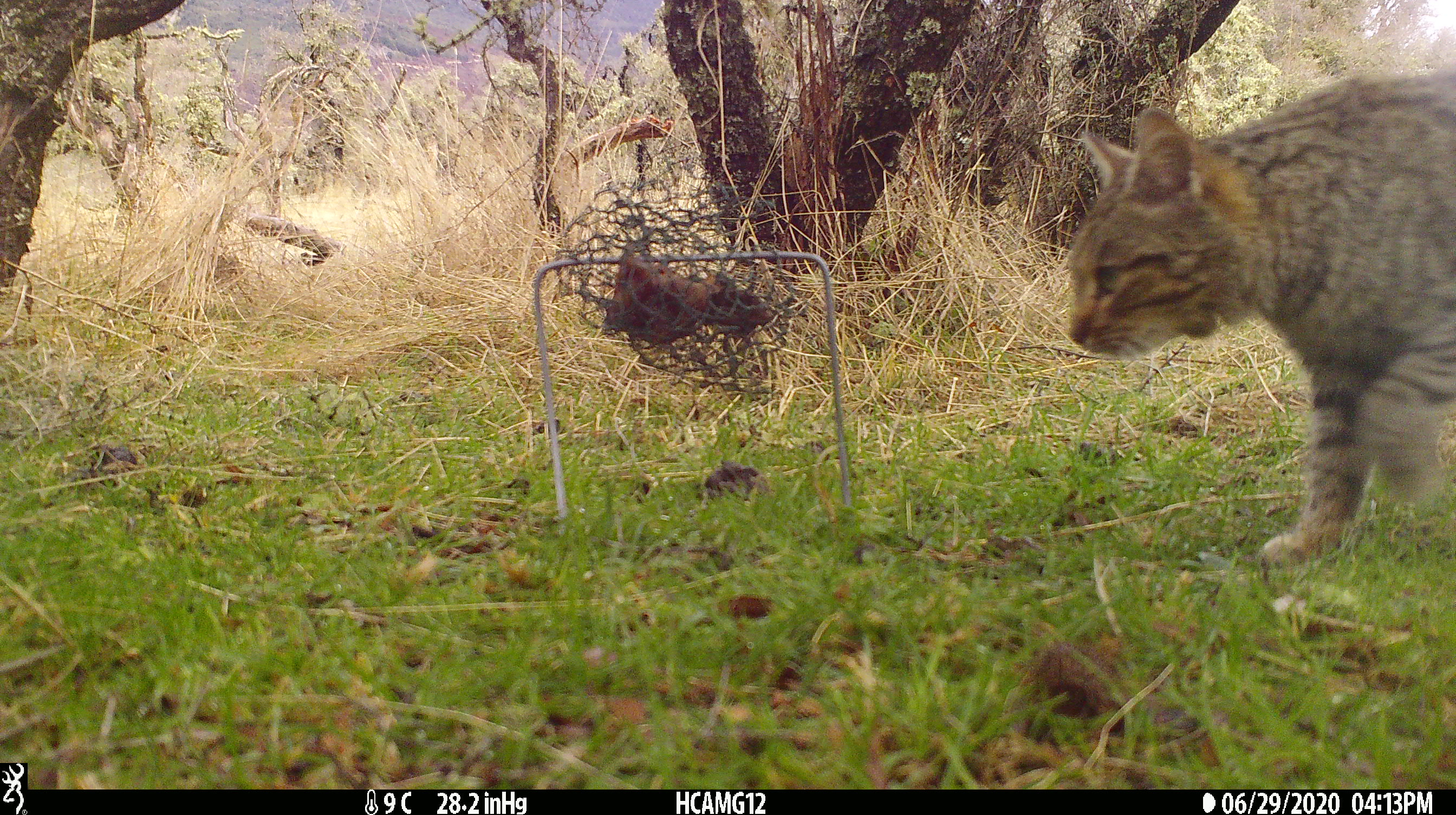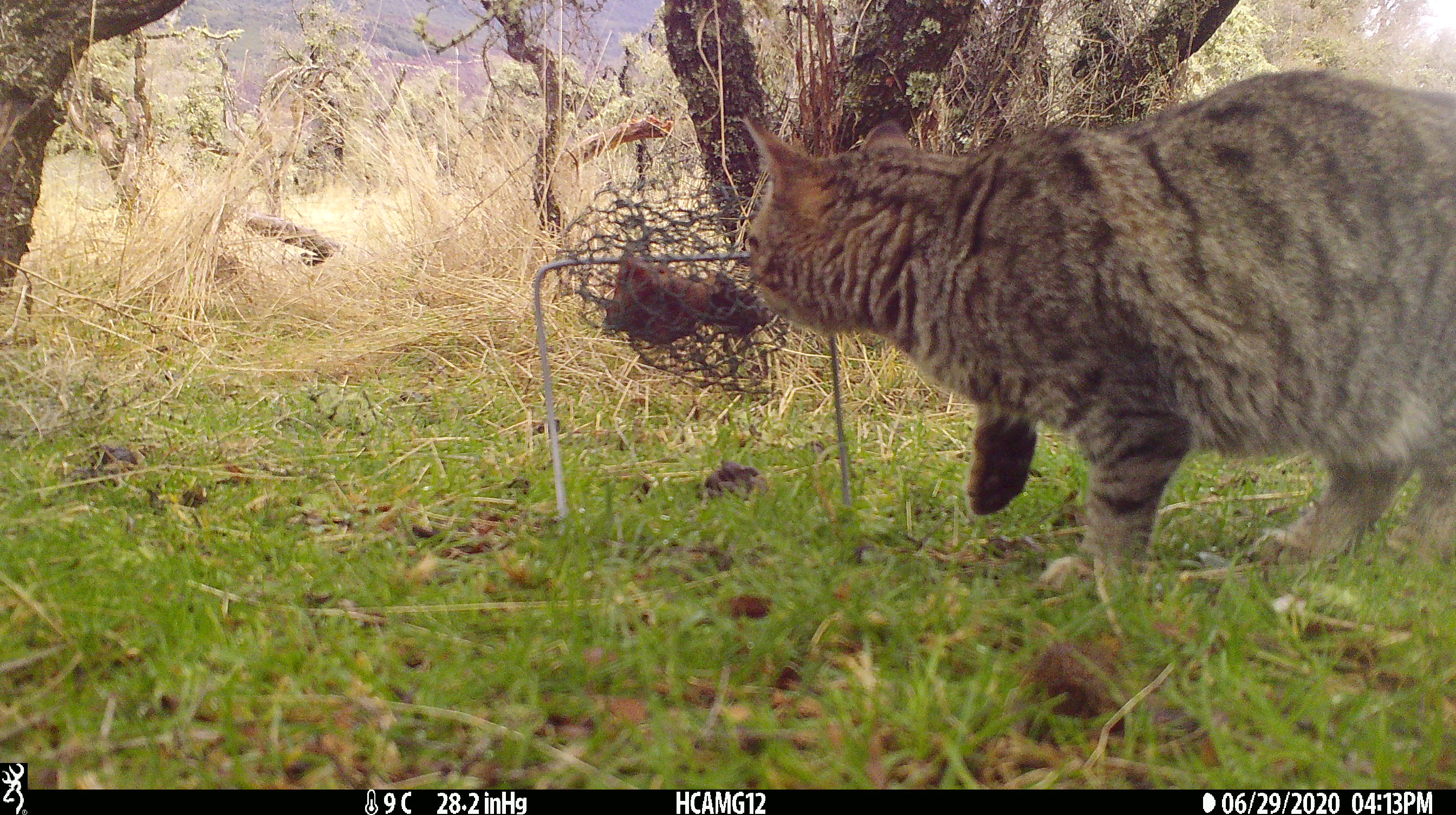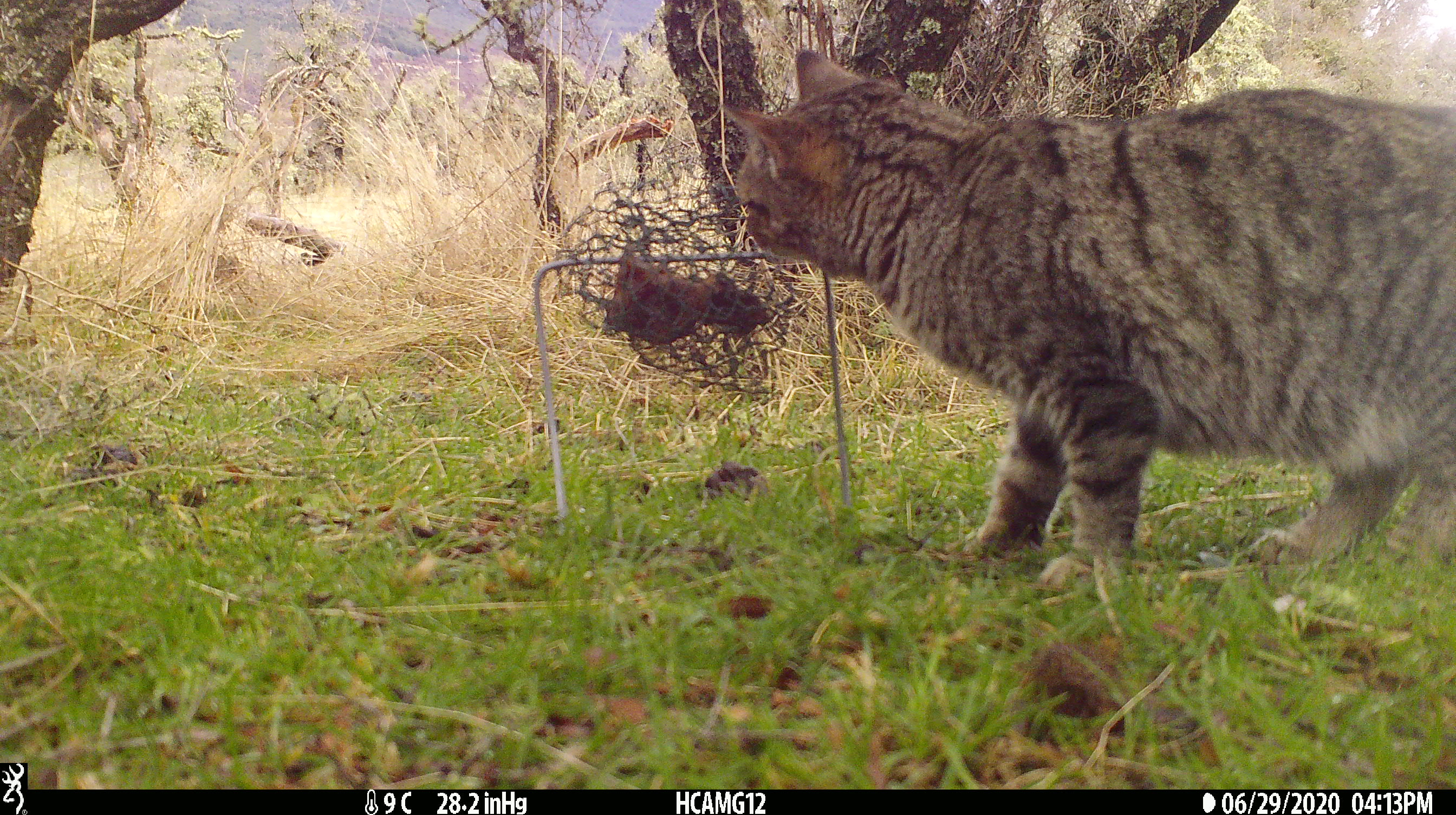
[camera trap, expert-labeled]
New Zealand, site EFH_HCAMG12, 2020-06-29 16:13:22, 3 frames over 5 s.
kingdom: Animalia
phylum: Chordata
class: Mammalia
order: Carnivora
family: Felidae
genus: Felis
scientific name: Felis catus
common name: domestic cat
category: cat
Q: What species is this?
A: Cat (domestic cat) (Felis catus).